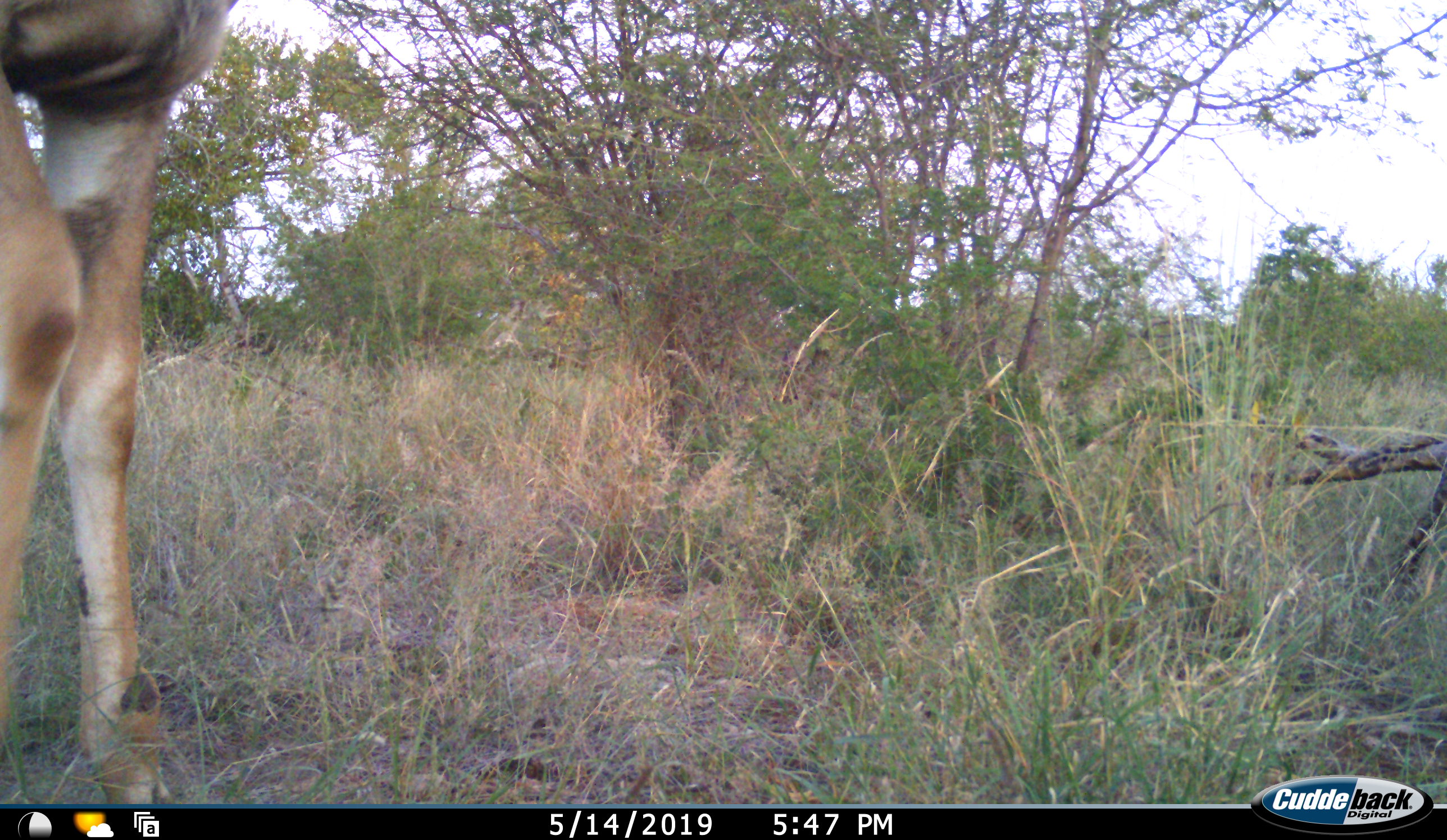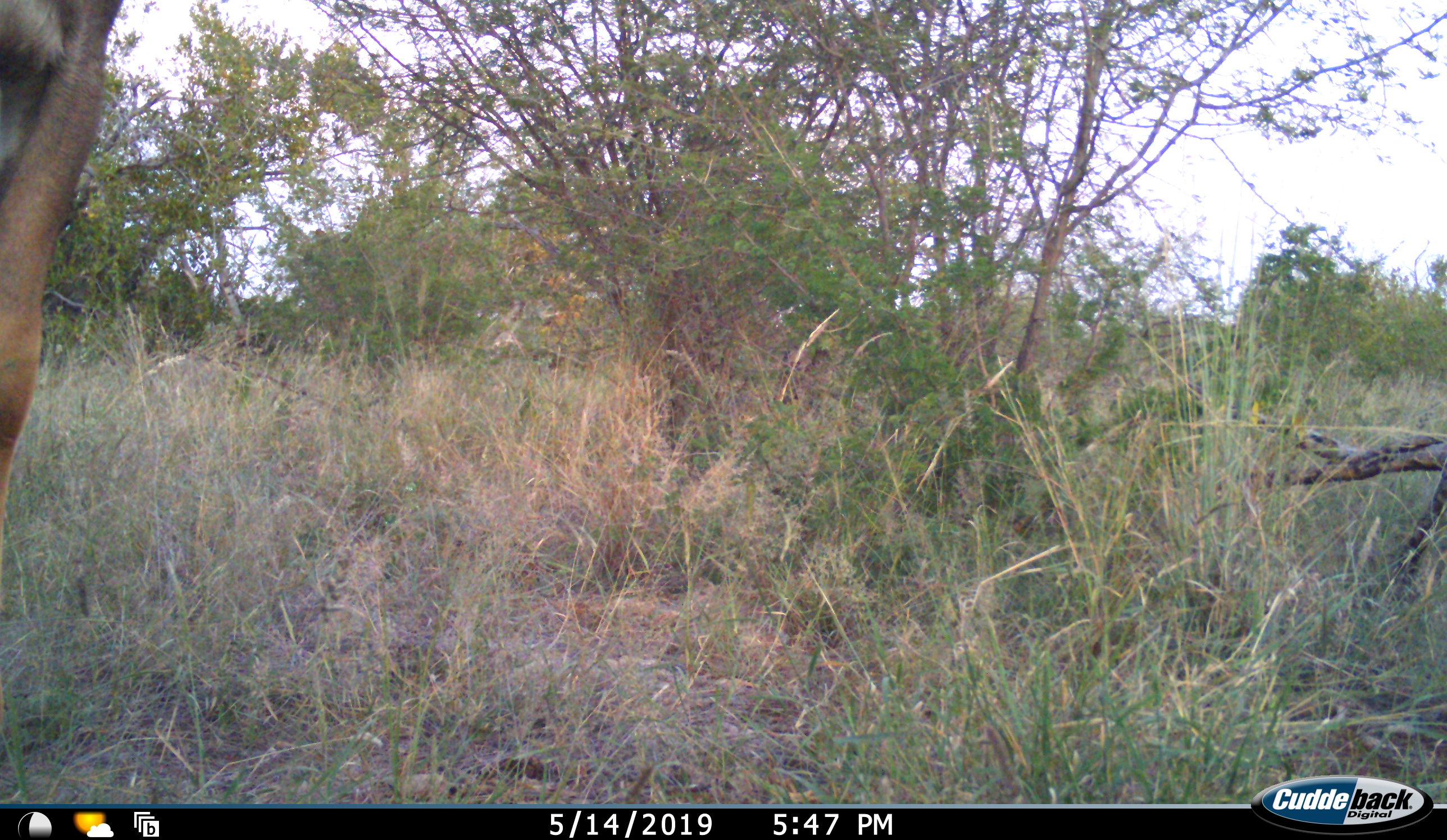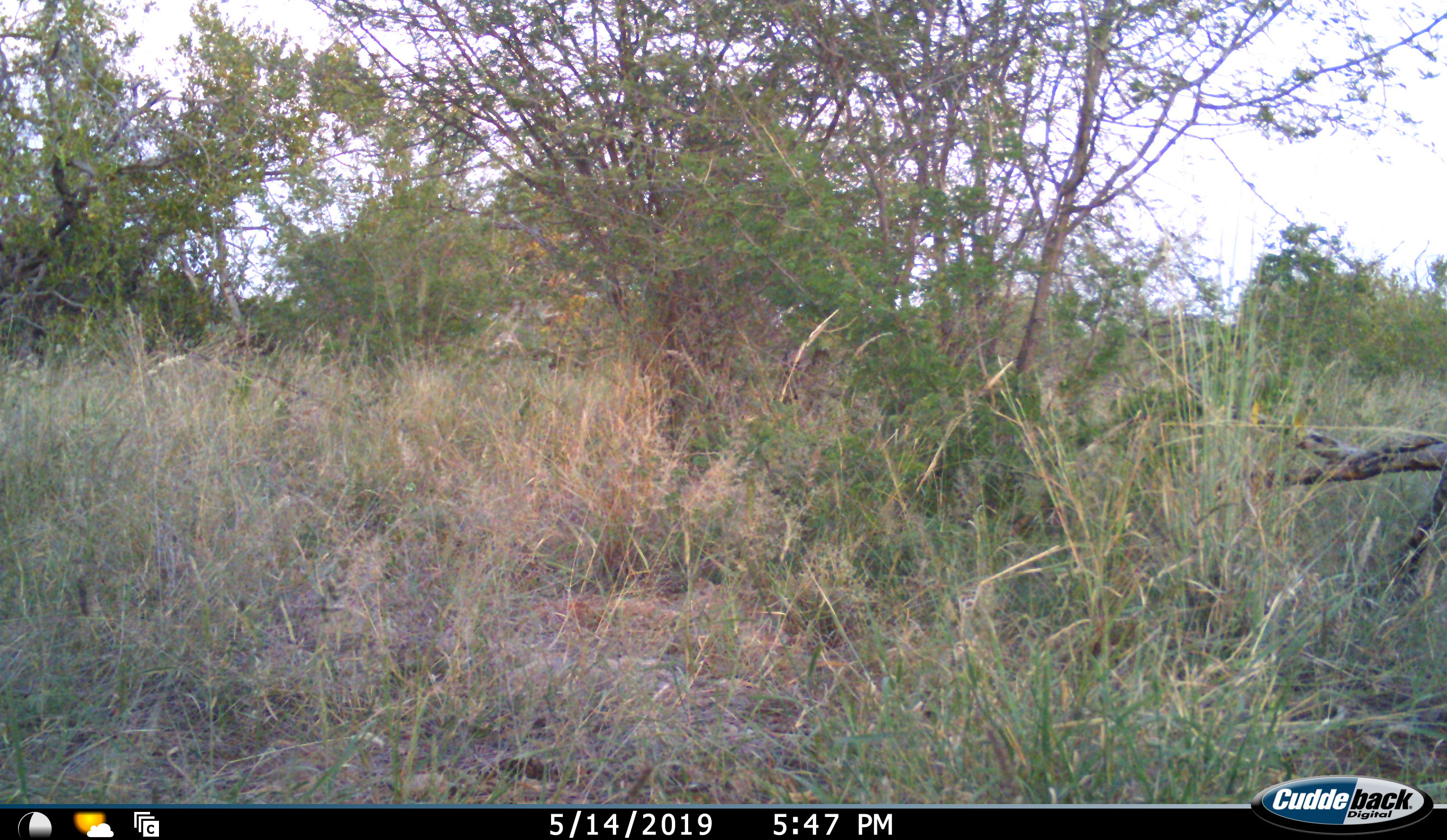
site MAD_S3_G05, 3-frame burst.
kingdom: Animalia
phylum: Chordata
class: Mammalia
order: Artiodactyla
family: Bovidae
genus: Aepyceros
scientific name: Aepyceros melampus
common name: impala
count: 1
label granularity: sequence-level